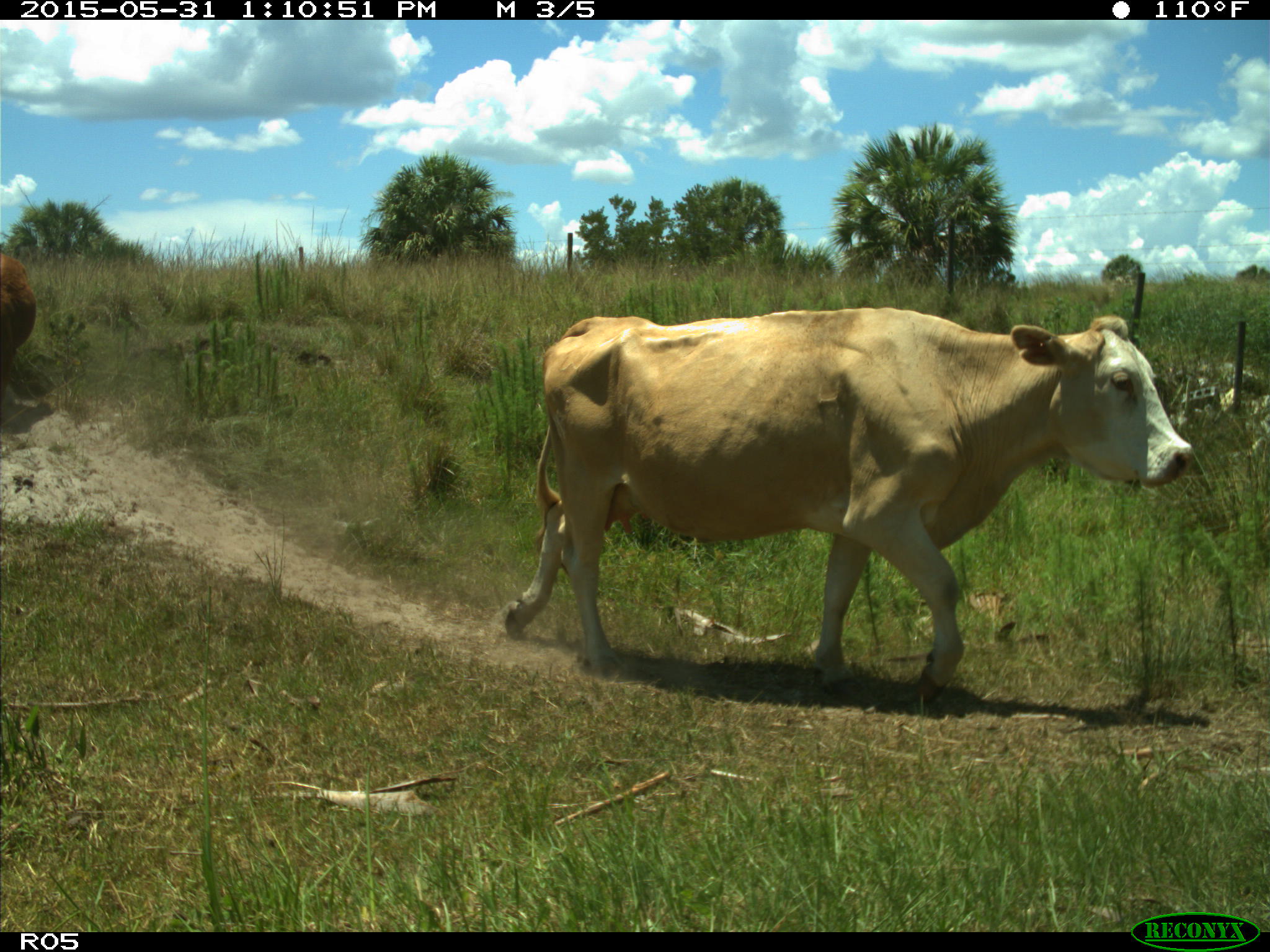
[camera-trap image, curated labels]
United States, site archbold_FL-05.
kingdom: Animalia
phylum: Chordata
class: Mammalia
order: Artiodactyla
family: Bovidae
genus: Bos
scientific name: Bos taurus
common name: domestic cow